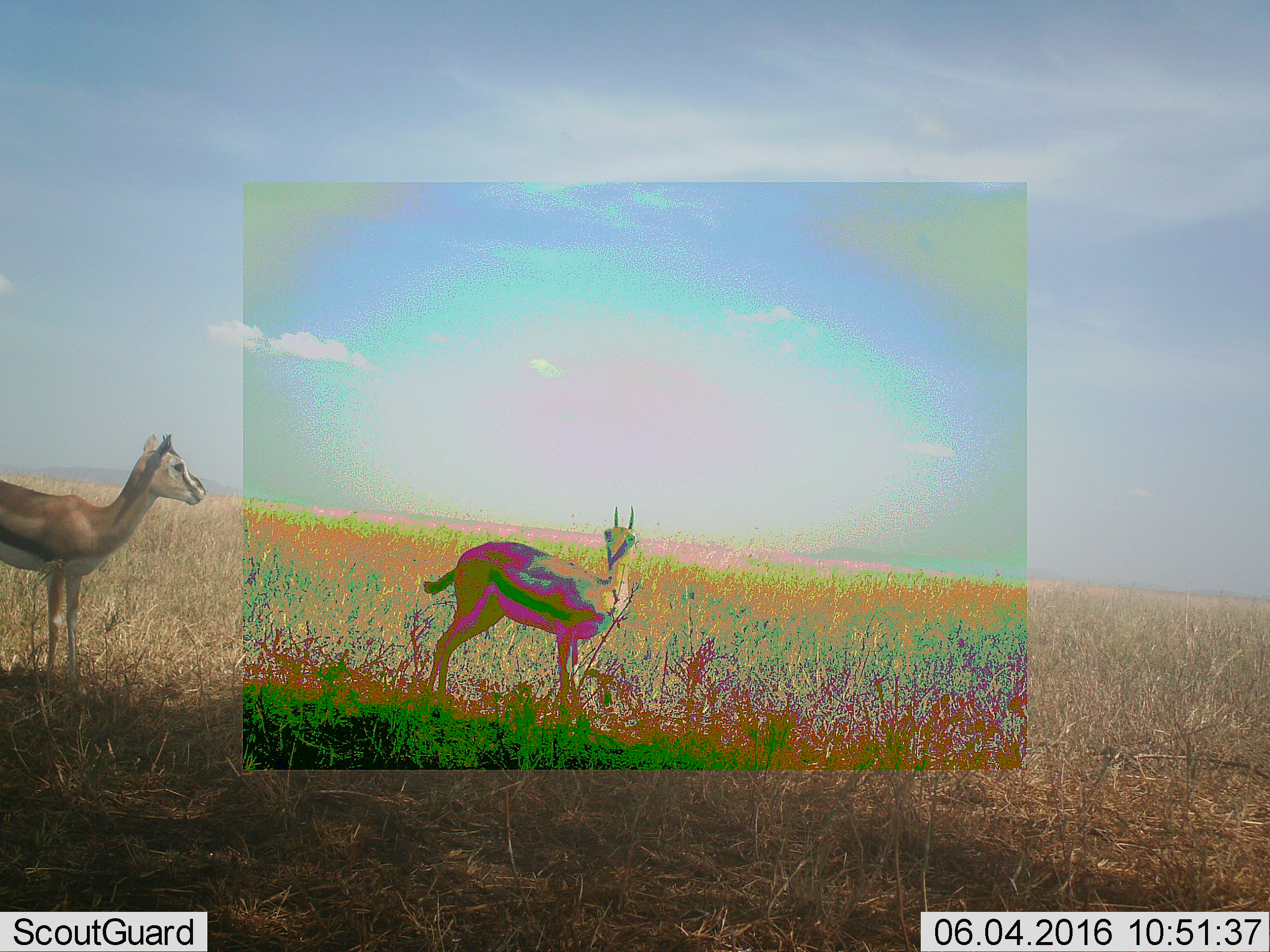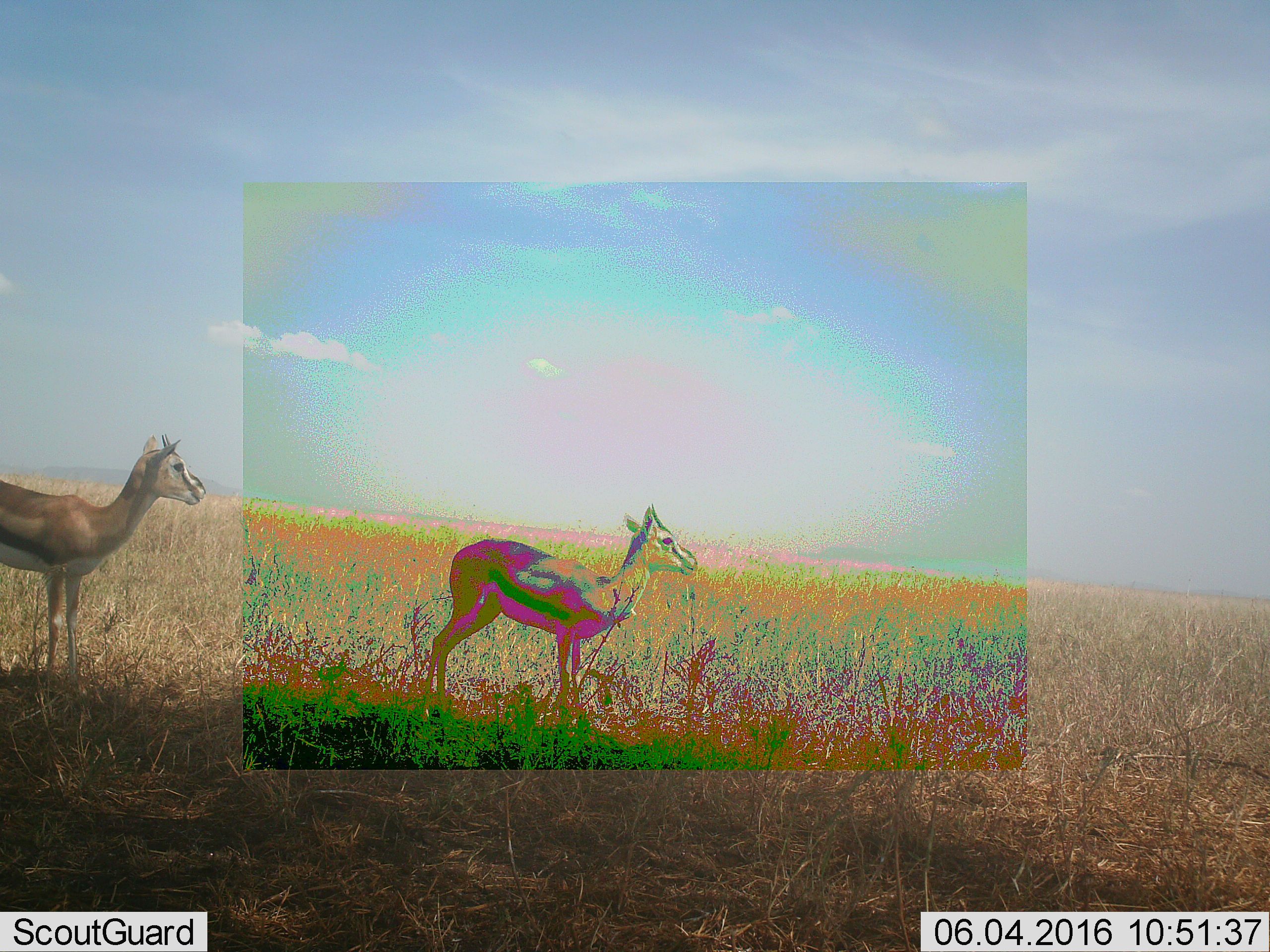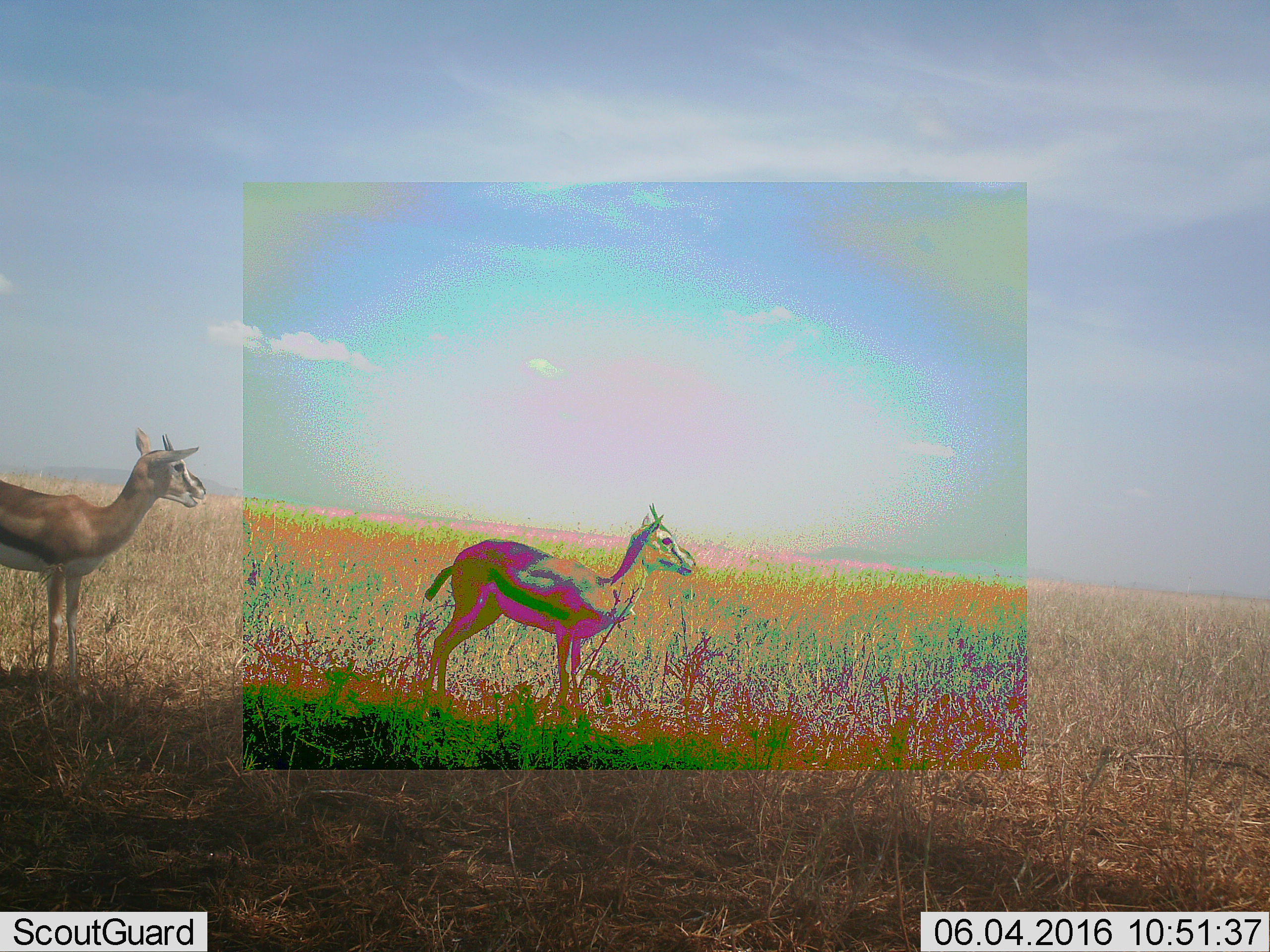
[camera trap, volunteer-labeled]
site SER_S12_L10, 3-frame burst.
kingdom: Animalia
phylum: Chordata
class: Mammalia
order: Artiodactyla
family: Bovidae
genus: Eudorcas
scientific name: Eudorcas thomsonii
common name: thomson's gazelle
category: gazellethomsons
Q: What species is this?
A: Gazellethomsons (thomson's gazelle) (Eudorcas thomsonii).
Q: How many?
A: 2.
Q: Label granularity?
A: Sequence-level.